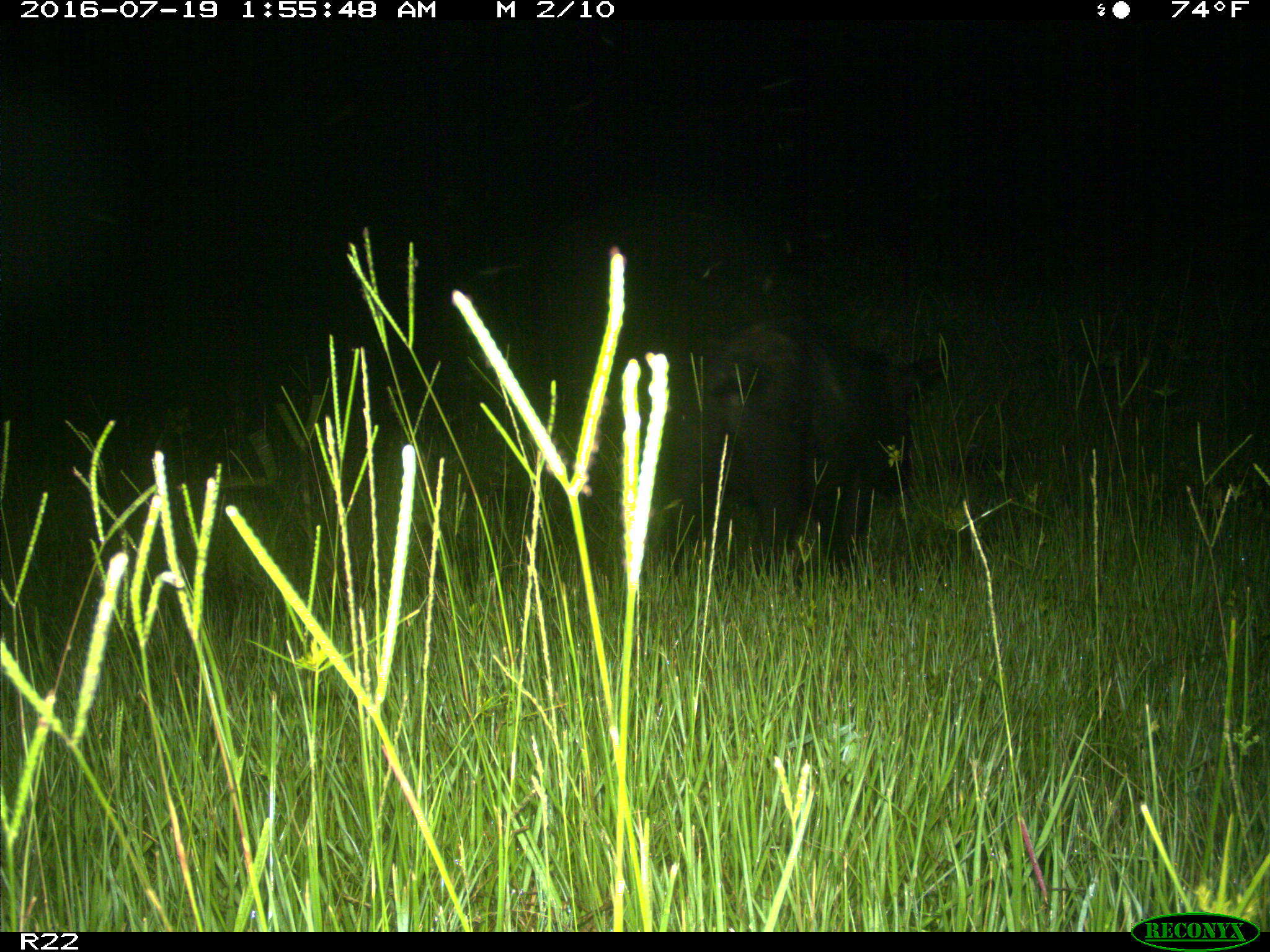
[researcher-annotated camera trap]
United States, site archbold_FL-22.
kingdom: Animalia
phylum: Chordata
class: Mammalia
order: Artiodactyla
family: Suidae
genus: Sus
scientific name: Sus scrofa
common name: wild boar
Sus scrofa (wild boar).